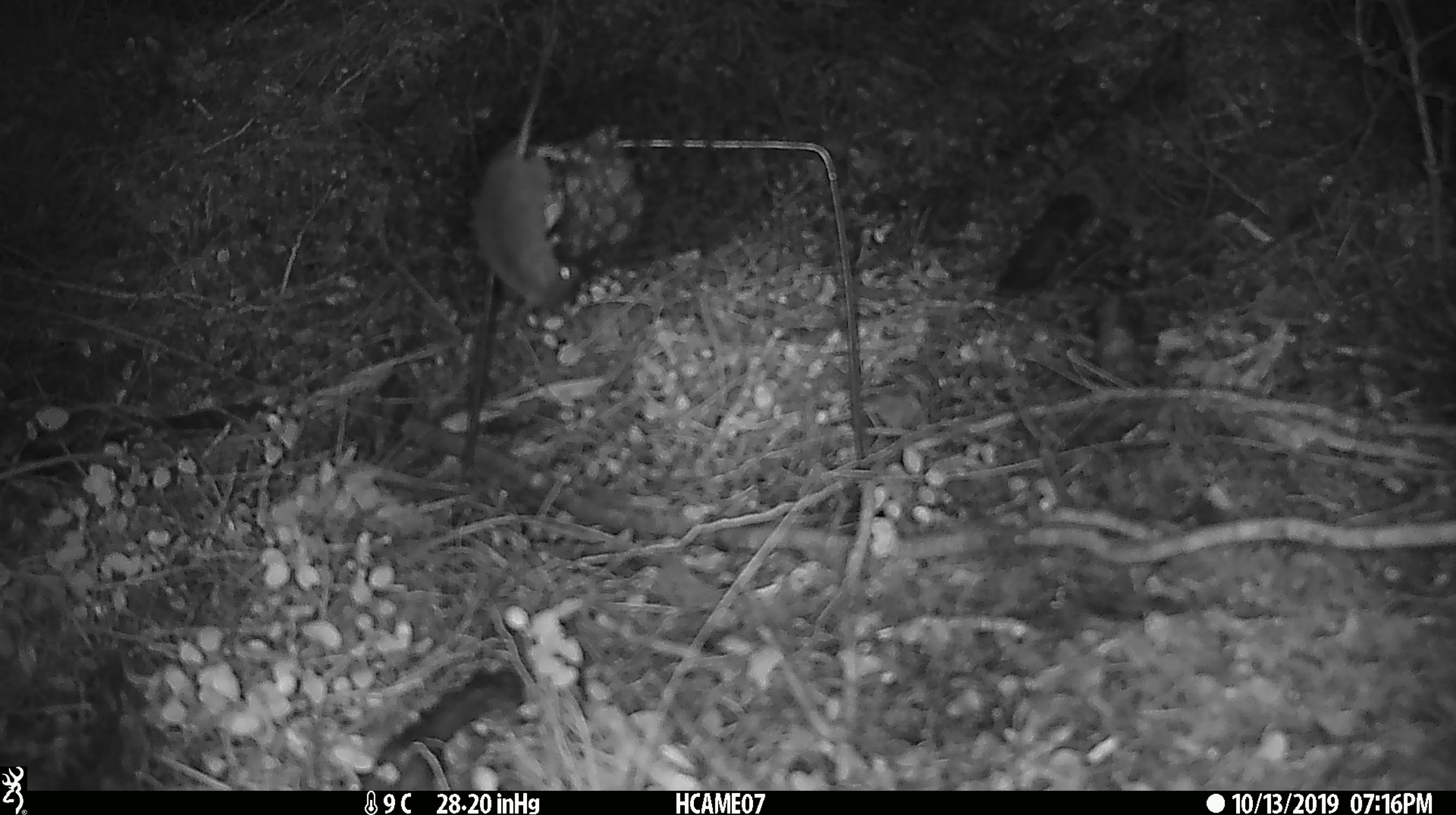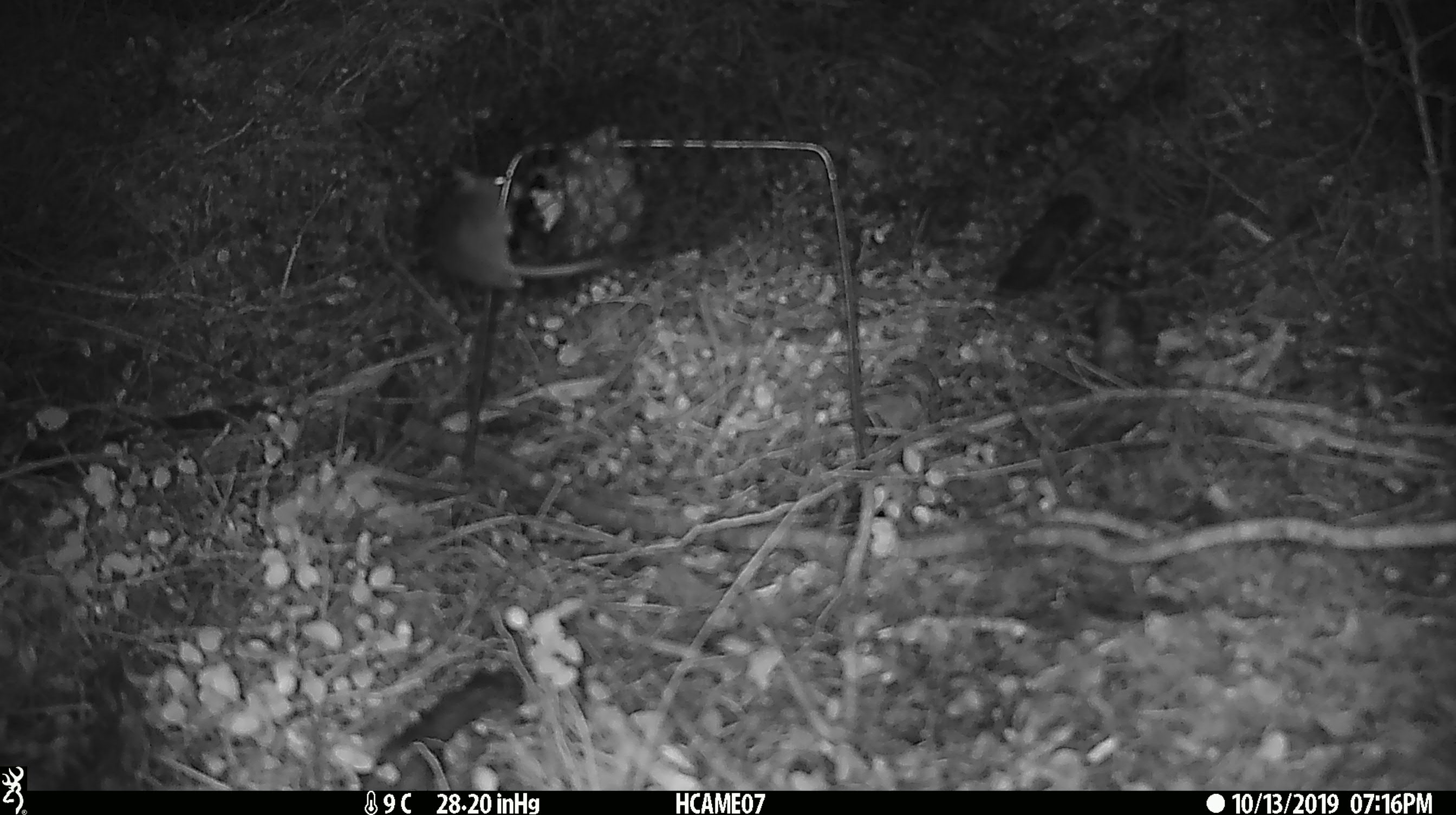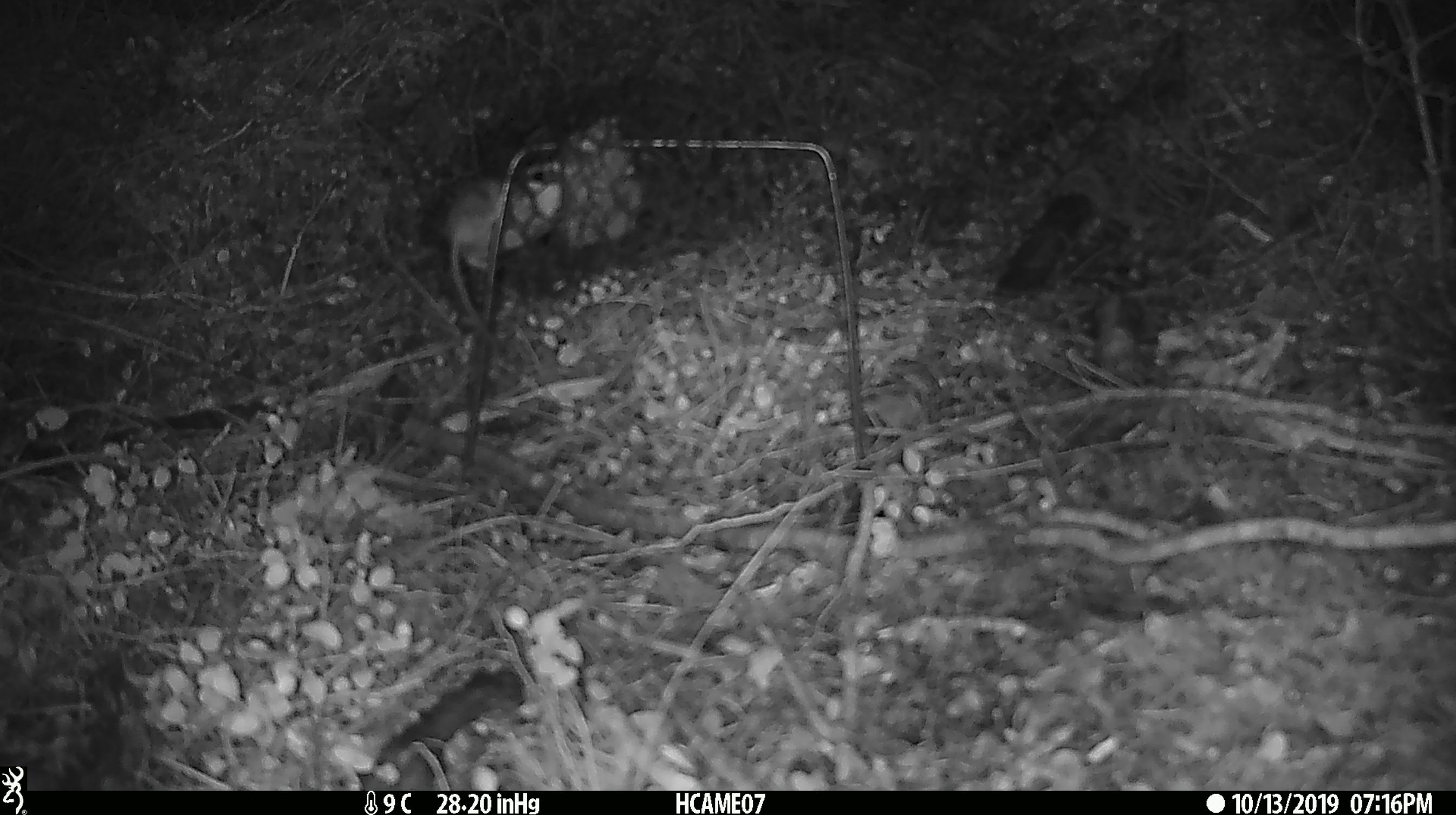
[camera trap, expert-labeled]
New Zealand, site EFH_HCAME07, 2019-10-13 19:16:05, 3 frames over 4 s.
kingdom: Animalia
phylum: Chordata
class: Mammalia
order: Rodentia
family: Muridae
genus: Mus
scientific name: Mus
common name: mouse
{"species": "mouse (Mus)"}